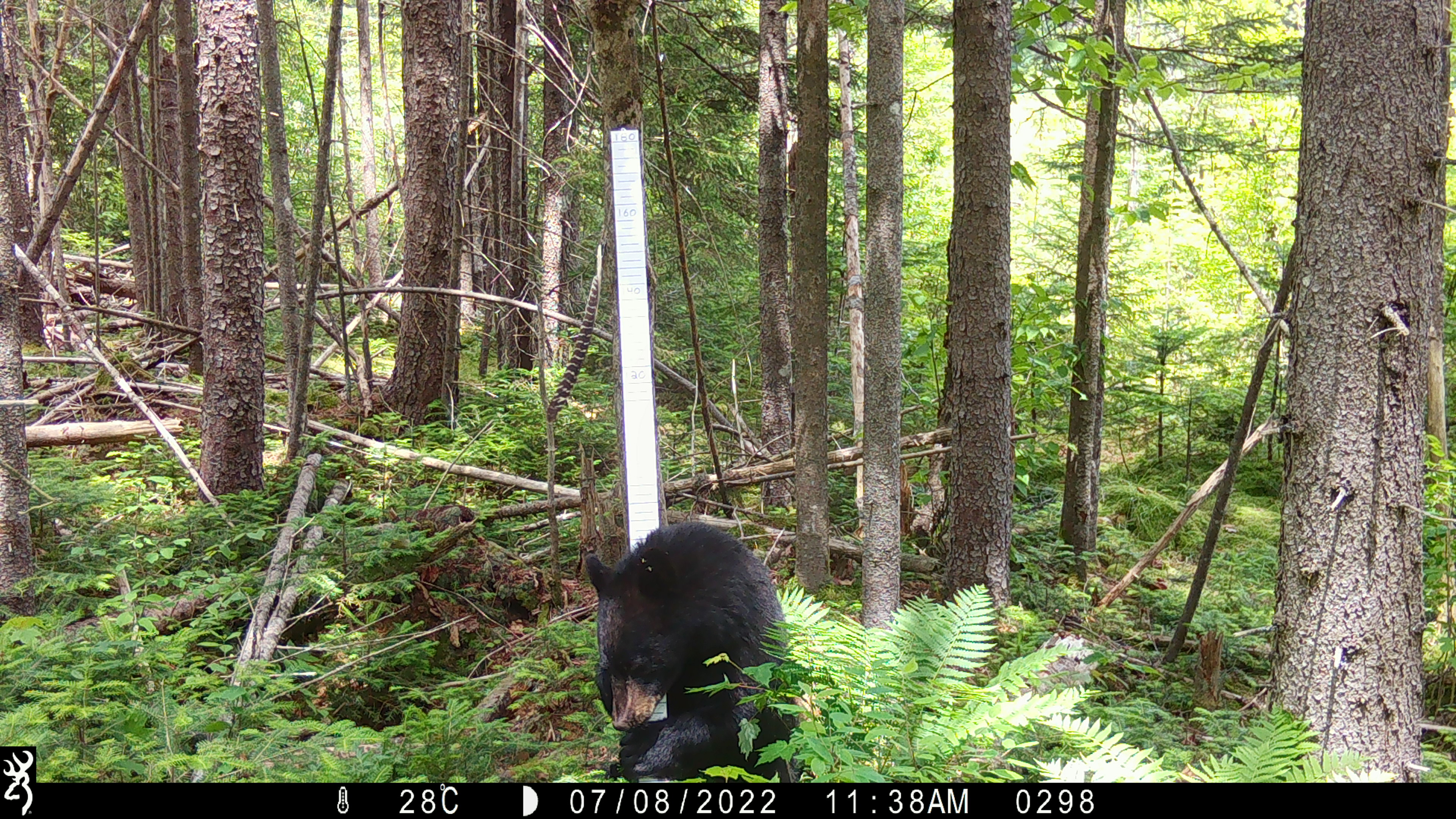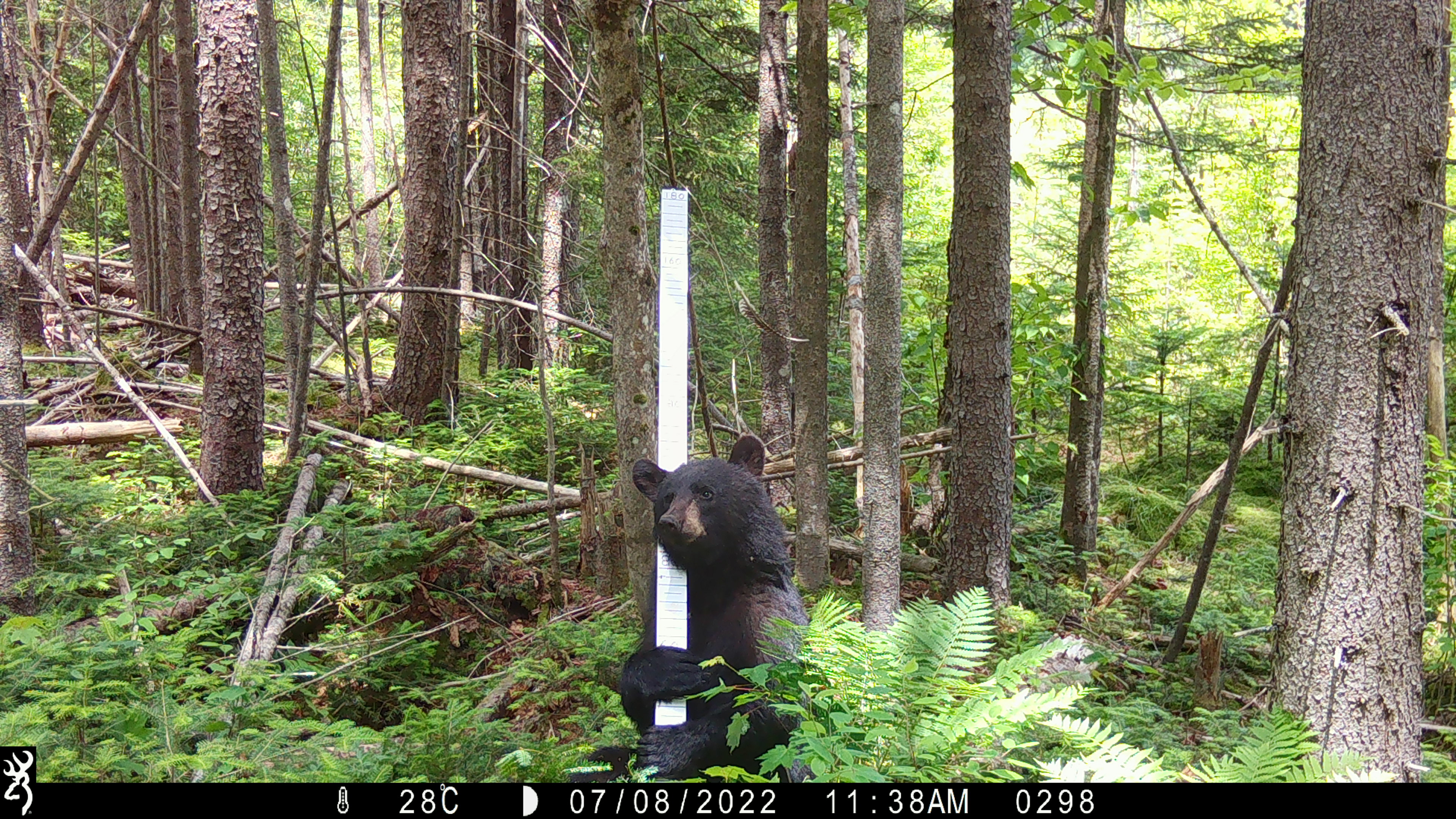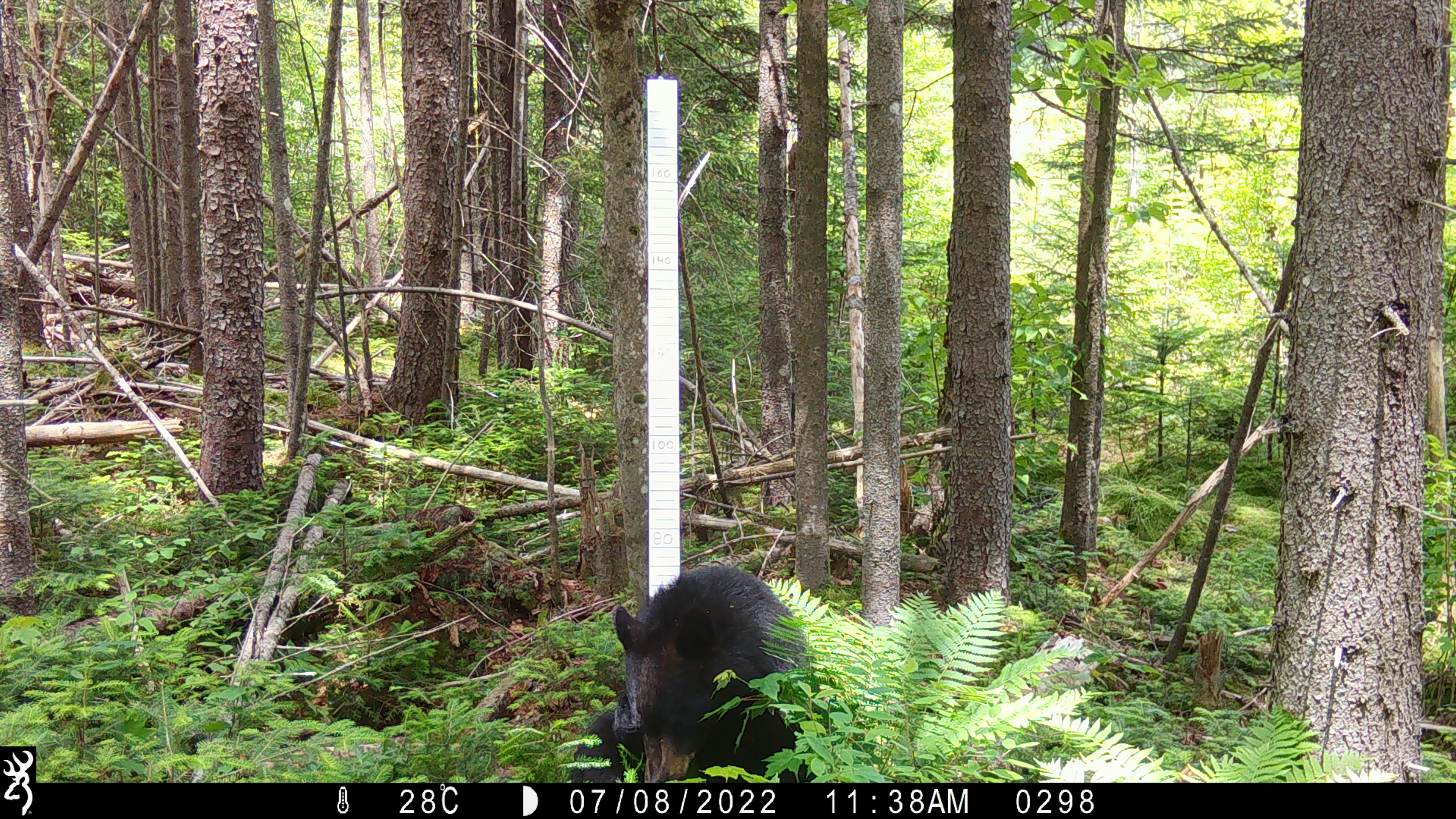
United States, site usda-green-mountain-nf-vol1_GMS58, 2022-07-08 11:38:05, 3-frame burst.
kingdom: Animalia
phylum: Chordata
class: Mammalia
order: Carnivora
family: Ursidae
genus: Ursus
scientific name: Ursus americanus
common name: black bear